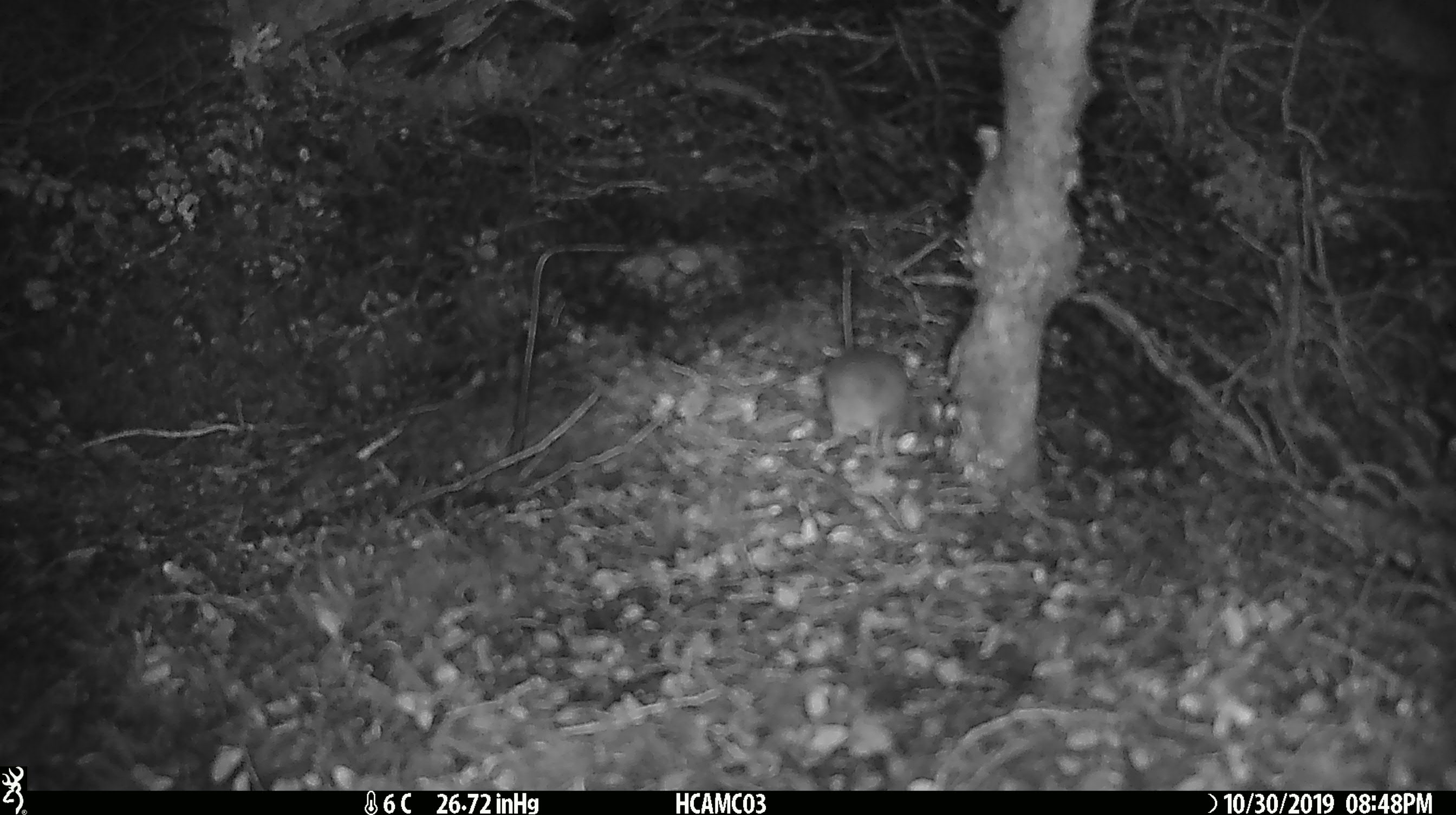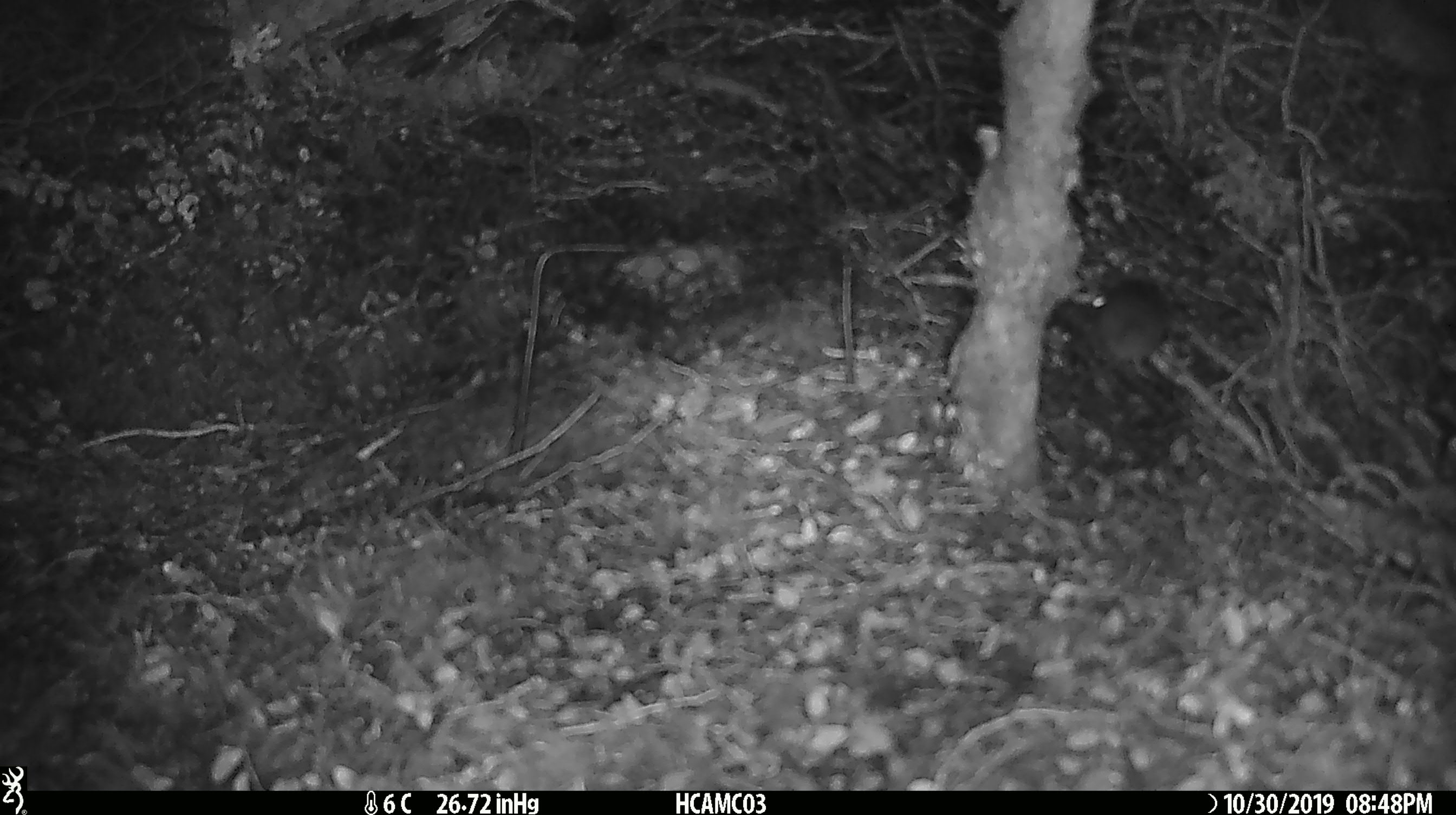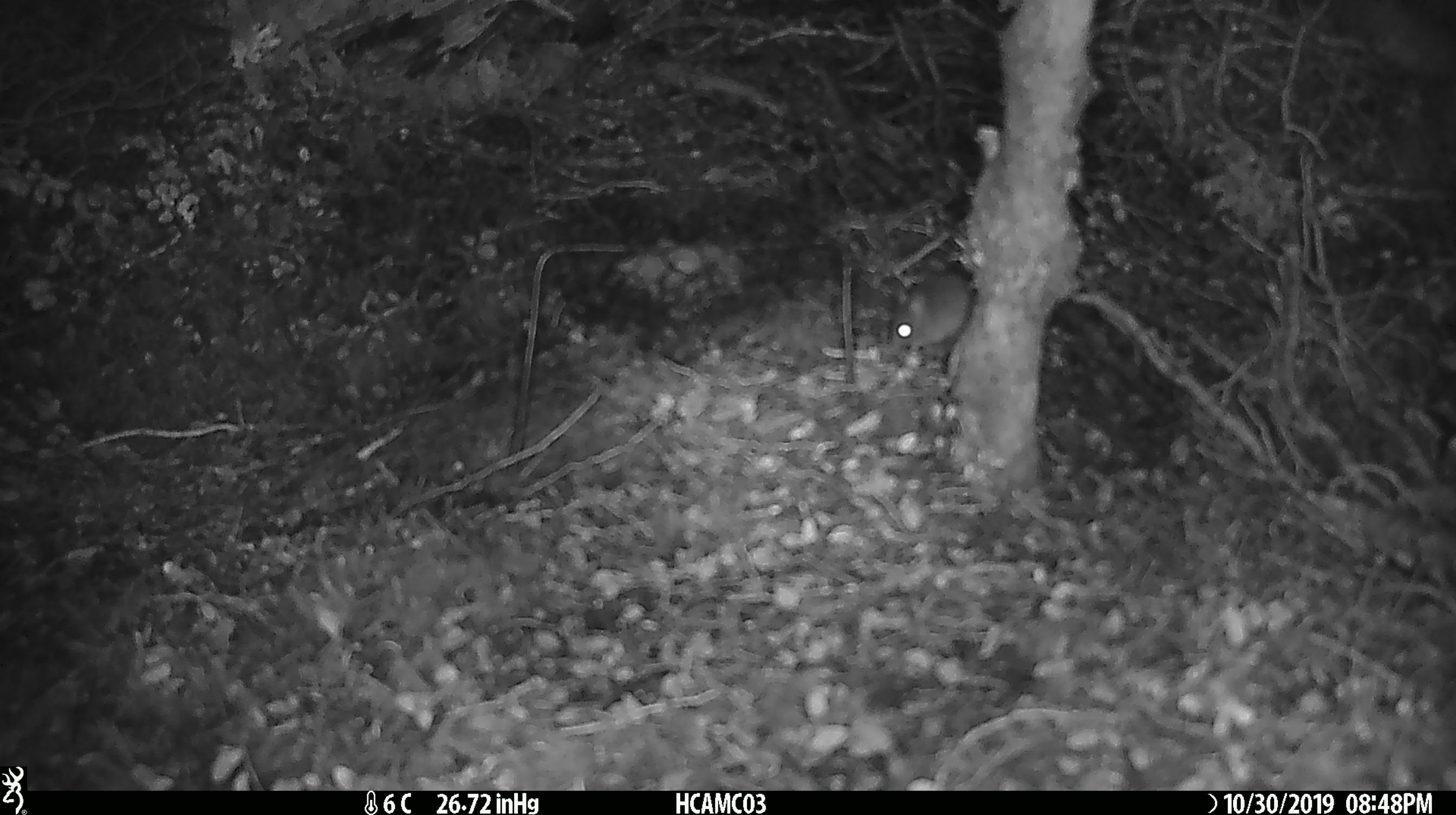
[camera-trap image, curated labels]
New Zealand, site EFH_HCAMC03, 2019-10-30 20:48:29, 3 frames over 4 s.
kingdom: Animalia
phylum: Chordata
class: Mammalia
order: Rodentia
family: Muridae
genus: Mus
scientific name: Mus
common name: mouse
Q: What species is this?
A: Mouse (Mus).